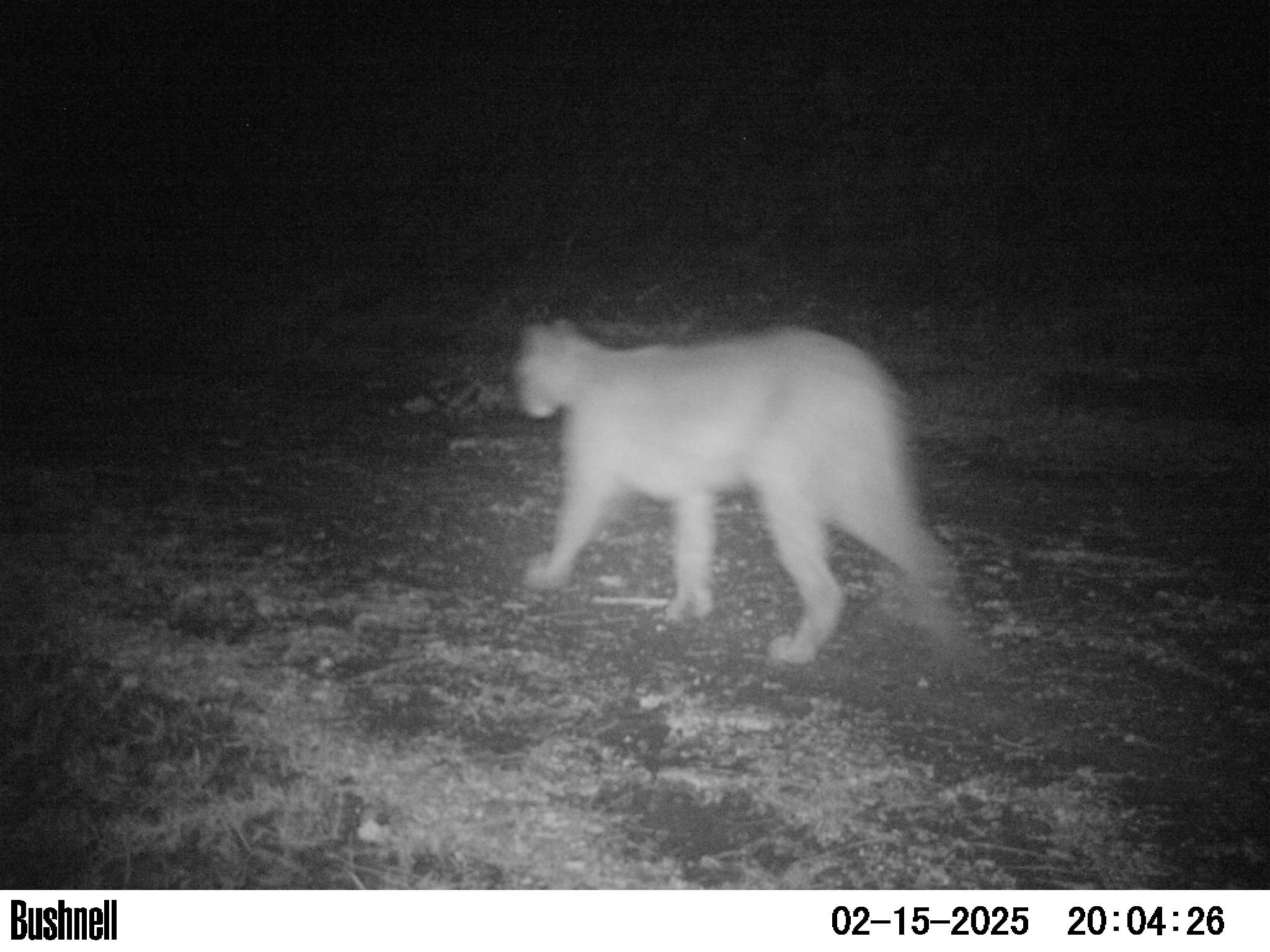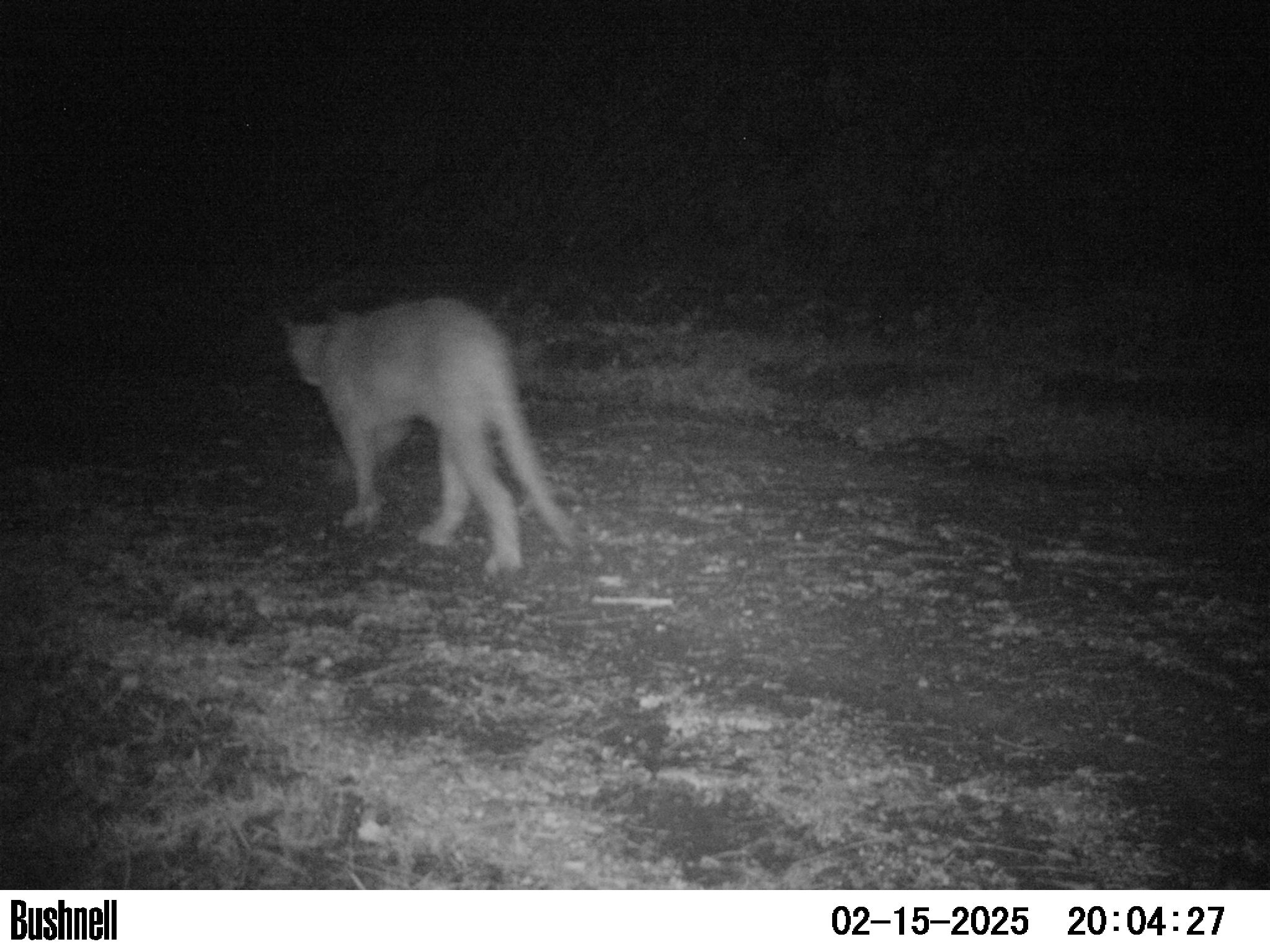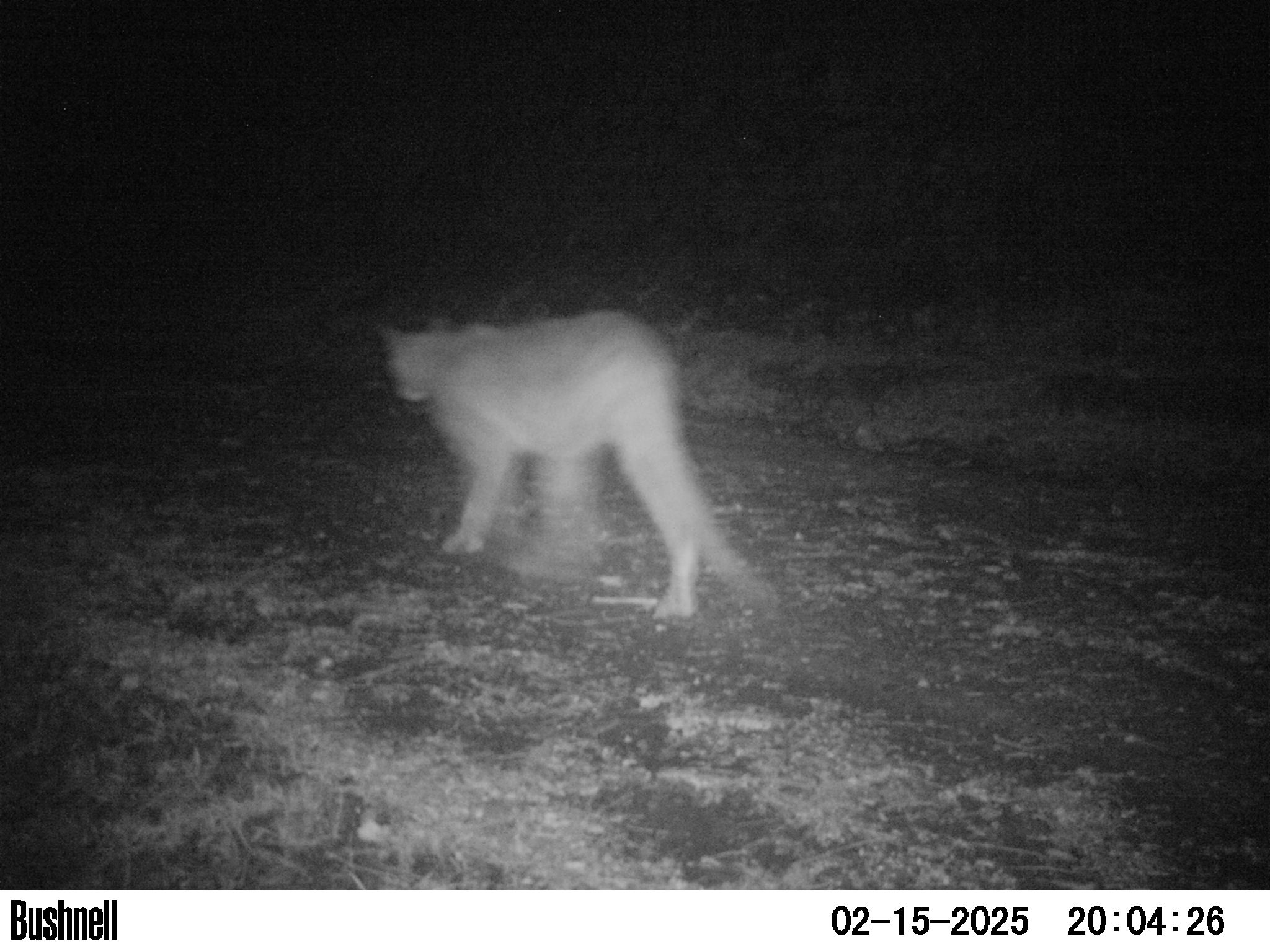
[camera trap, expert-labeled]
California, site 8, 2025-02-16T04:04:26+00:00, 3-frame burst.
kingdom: Animalia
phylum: Chordata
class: Mammalia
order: Carnivora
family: Felidae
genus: Puma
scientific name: Puma concolor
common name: puma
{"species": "puma (Puma concolor)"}